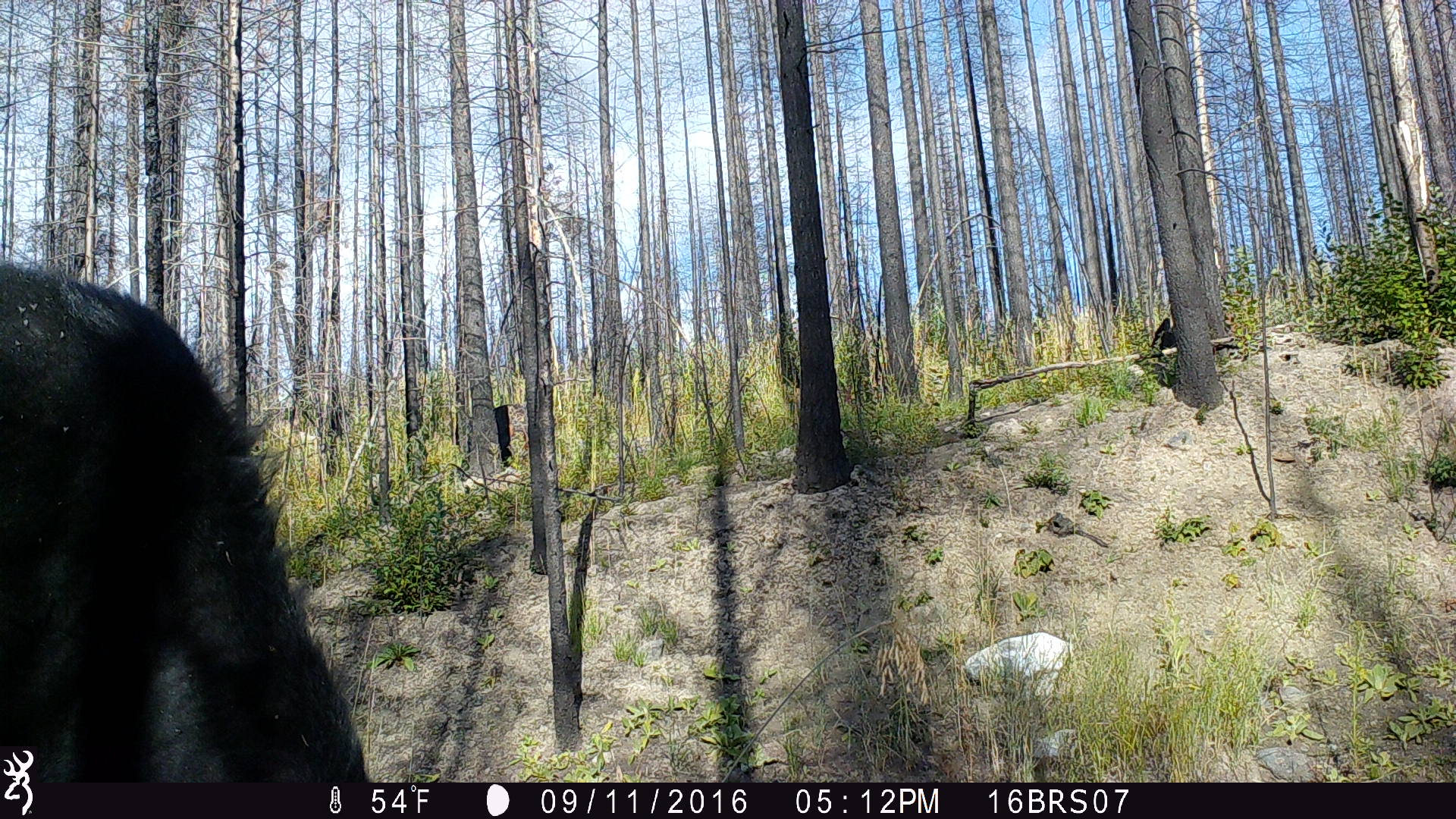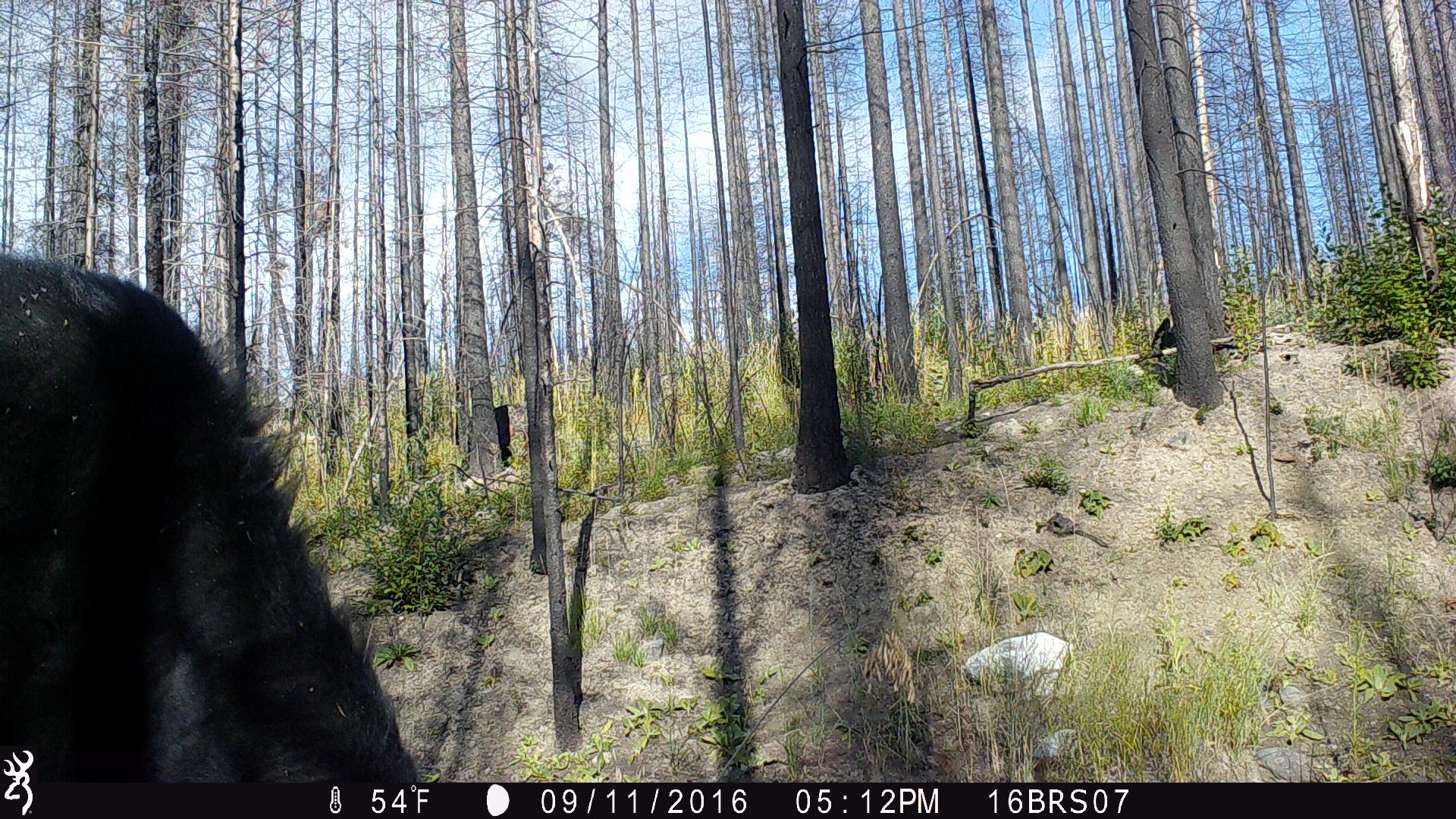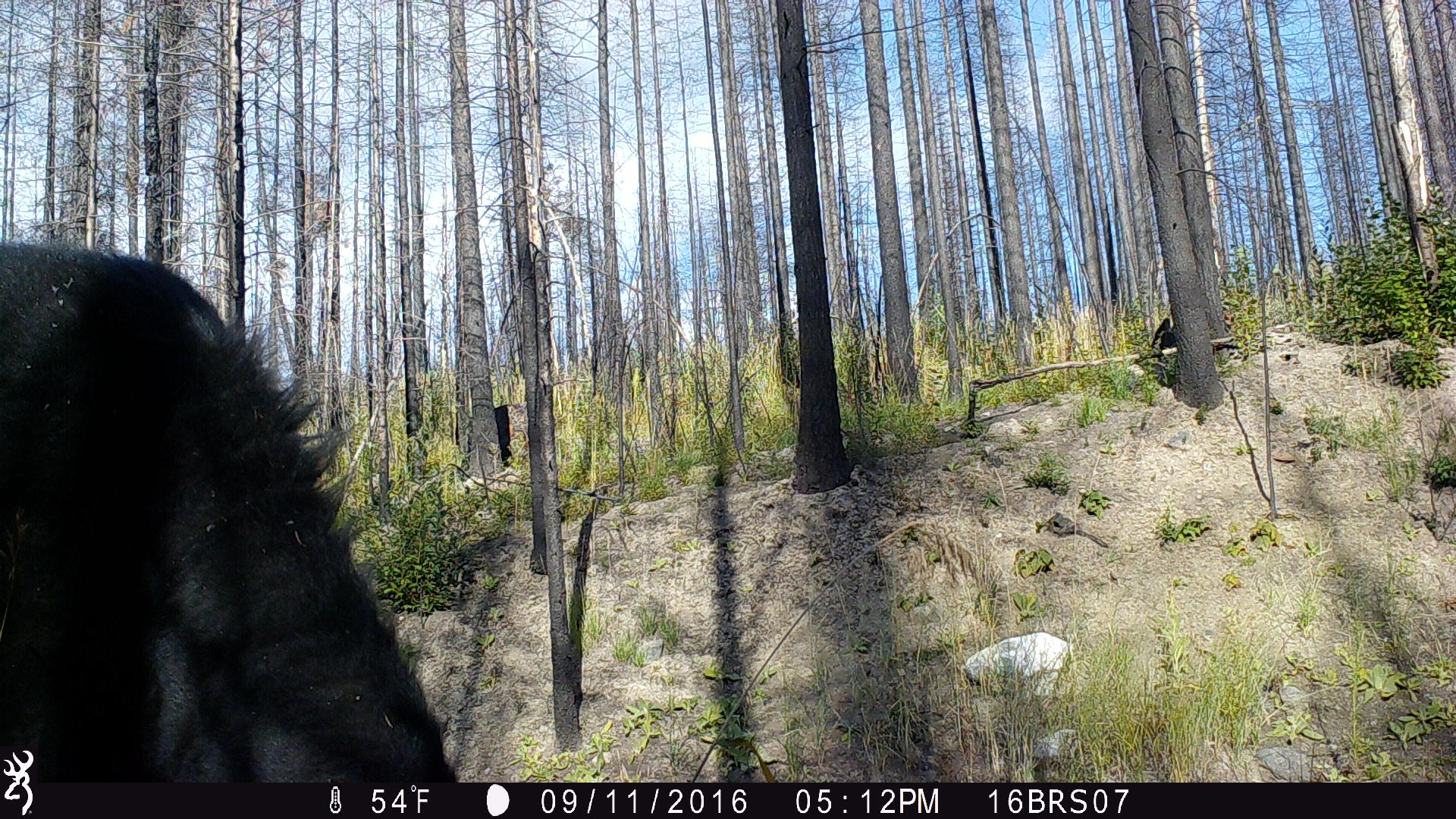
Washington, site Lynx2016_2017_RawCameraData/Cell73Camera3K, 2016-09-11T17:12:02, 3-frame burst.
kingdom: Animalia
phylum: Chordata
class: Mammalia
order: Artiodactyla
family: Bovidae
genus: Bos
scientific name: Bos taurus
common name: domestic cattle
Domestic cattle (Bos taurus). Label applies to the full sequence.